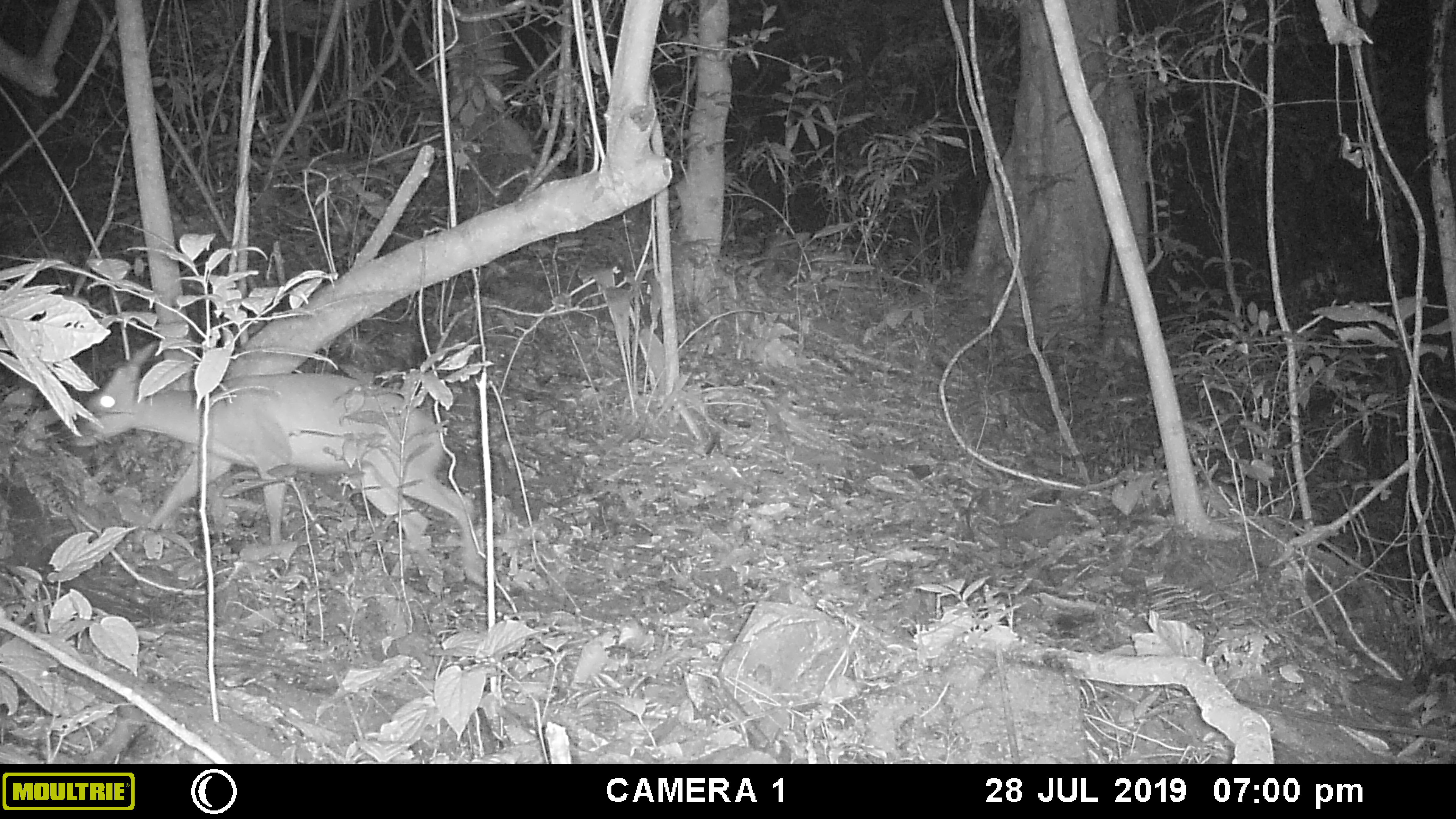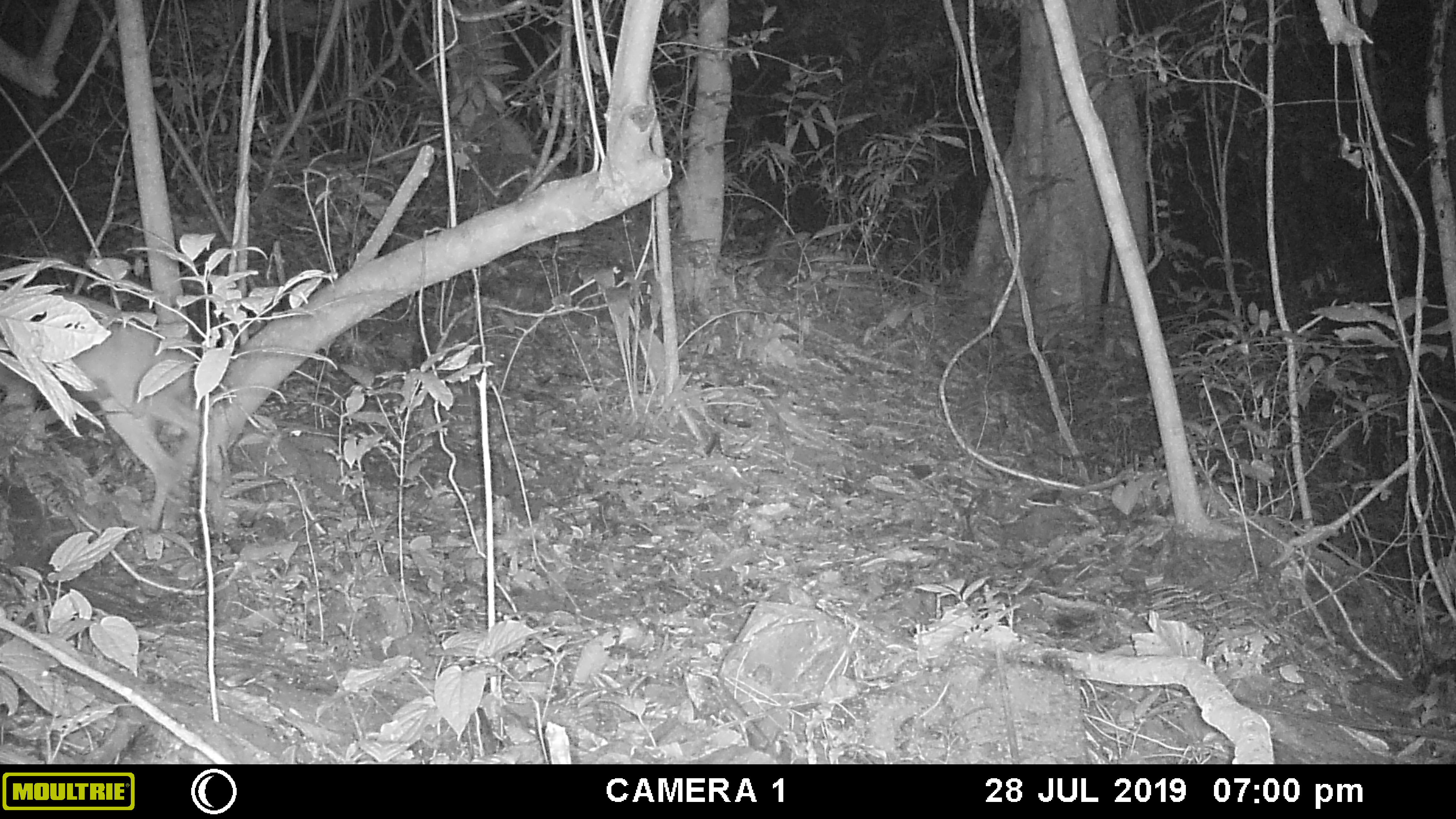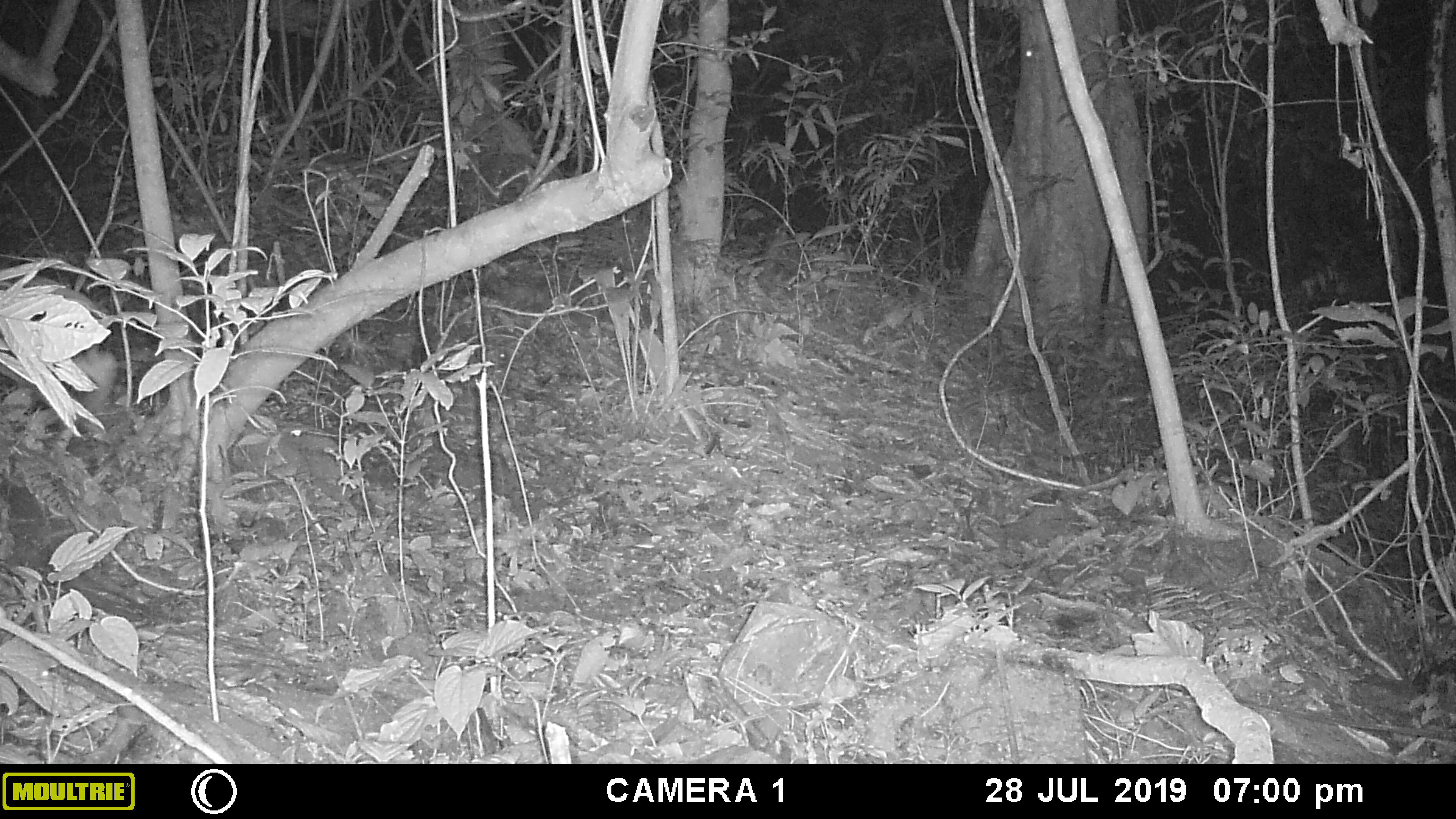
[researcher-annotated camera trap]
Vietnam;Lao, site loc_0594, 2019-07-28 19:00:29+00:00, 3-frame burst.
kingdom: Animalia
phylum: Chordata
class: Mammalia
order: Artiodactyla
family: Cervidae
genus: Muntiacus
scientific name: Muntiacus muntjak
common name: red muntjac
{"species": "red muntjac (Muntiacus muntjak)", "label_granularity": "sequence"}